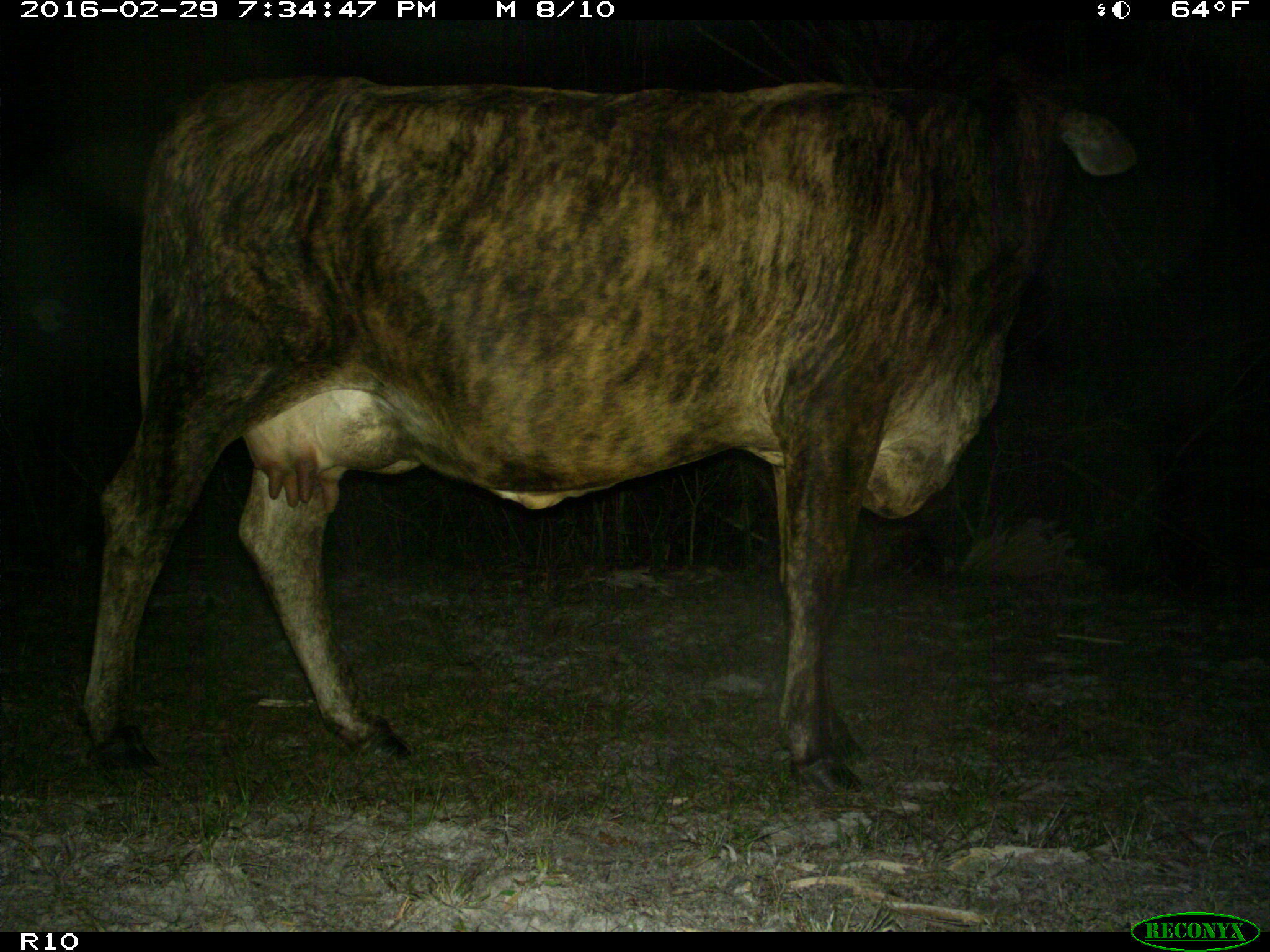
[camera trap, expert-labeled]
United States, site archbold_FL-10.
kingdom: Animalia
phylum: Chordata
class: Mammalia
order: Artiodactyla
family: Bovidae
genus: Bos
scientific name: Bos taurus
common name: domestic cow